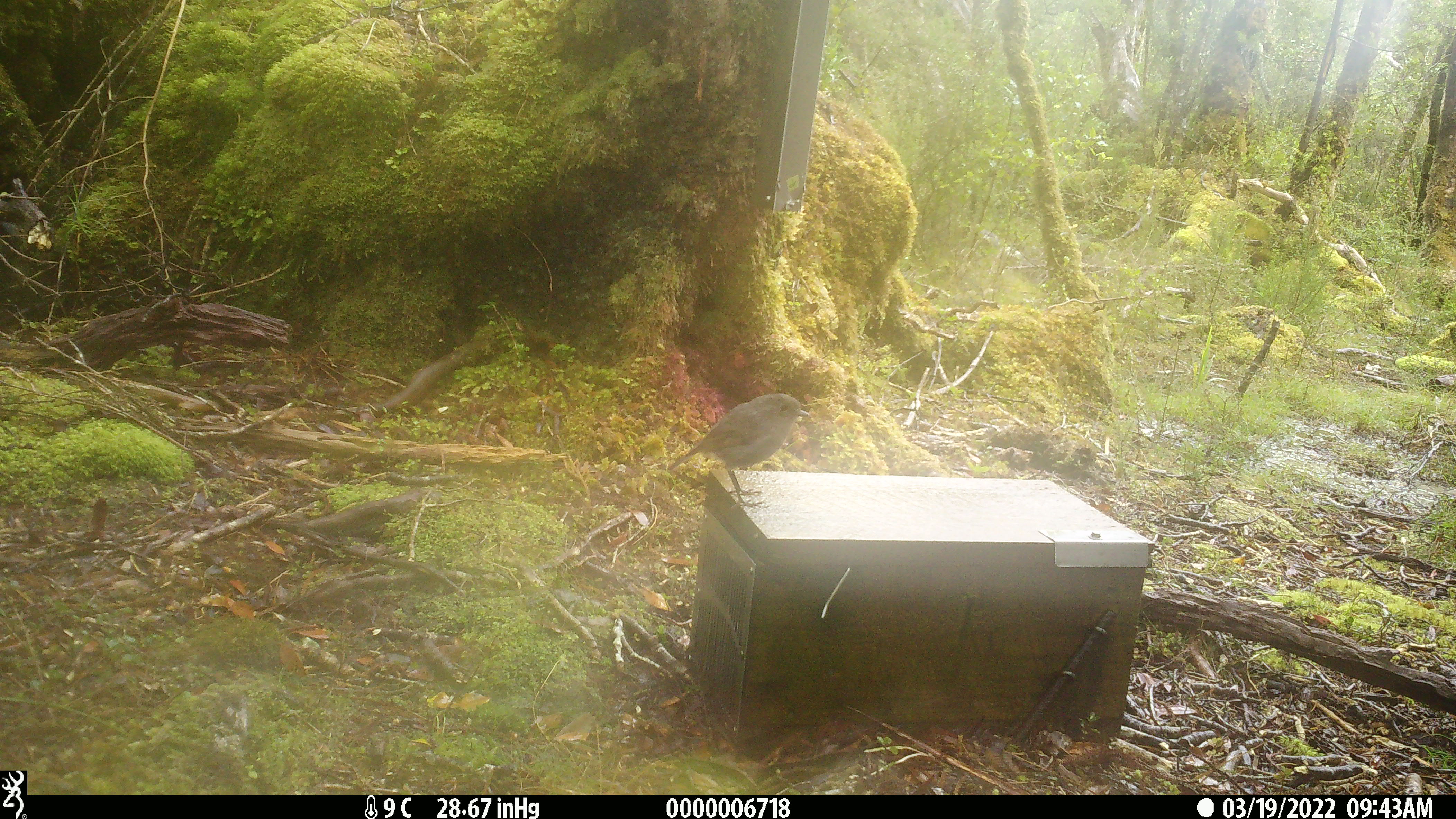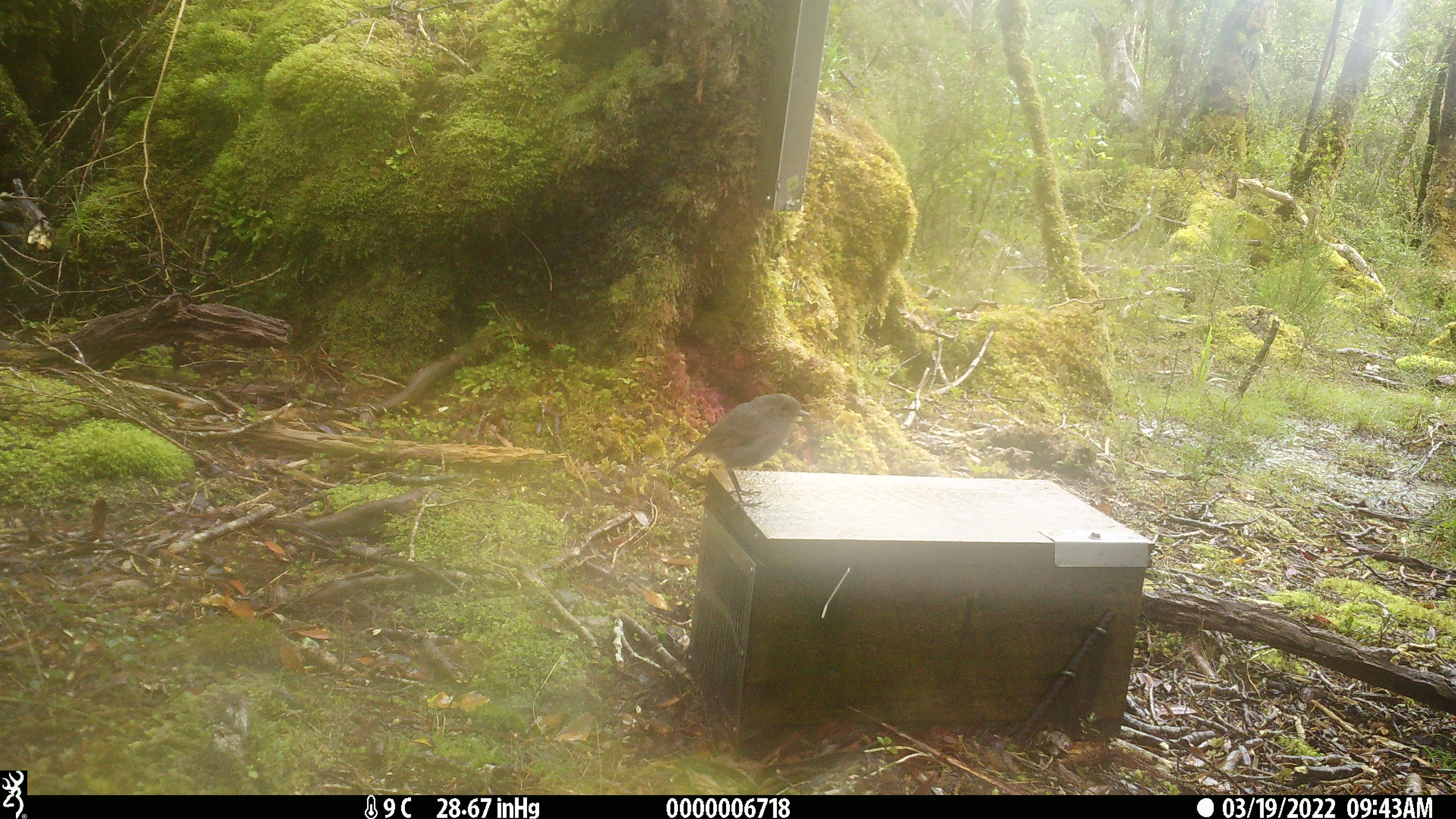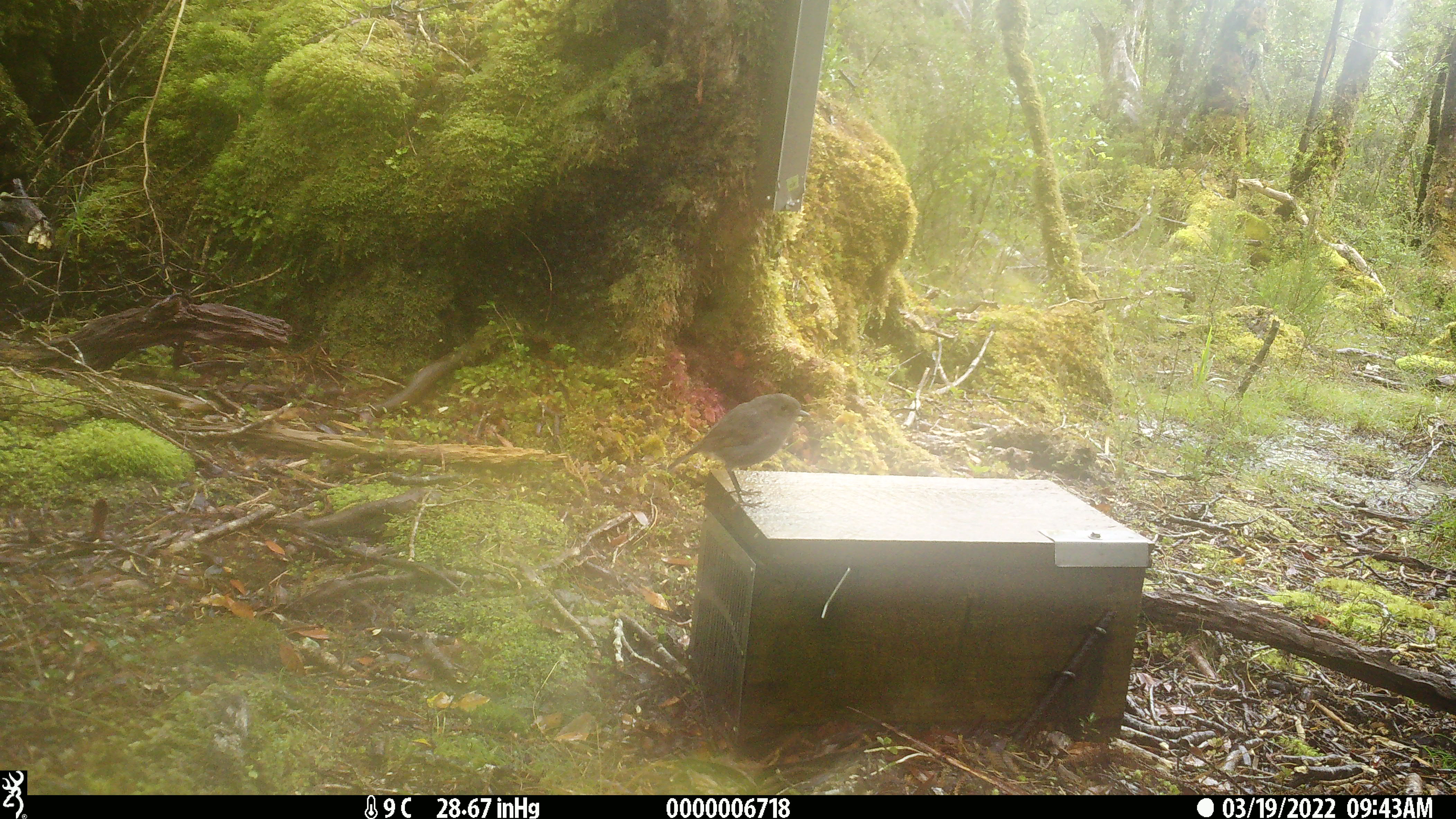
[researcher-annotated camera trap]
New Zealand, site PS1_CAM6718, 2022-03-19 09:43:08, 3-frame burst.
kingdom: Animalia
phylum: Chordata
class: Aves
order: Passeriformes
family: Petroicidae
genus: Petroica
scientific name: Petroica australis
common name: new zealand robin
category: robin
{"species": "robin (new zealand robin) (Petroica australis)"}